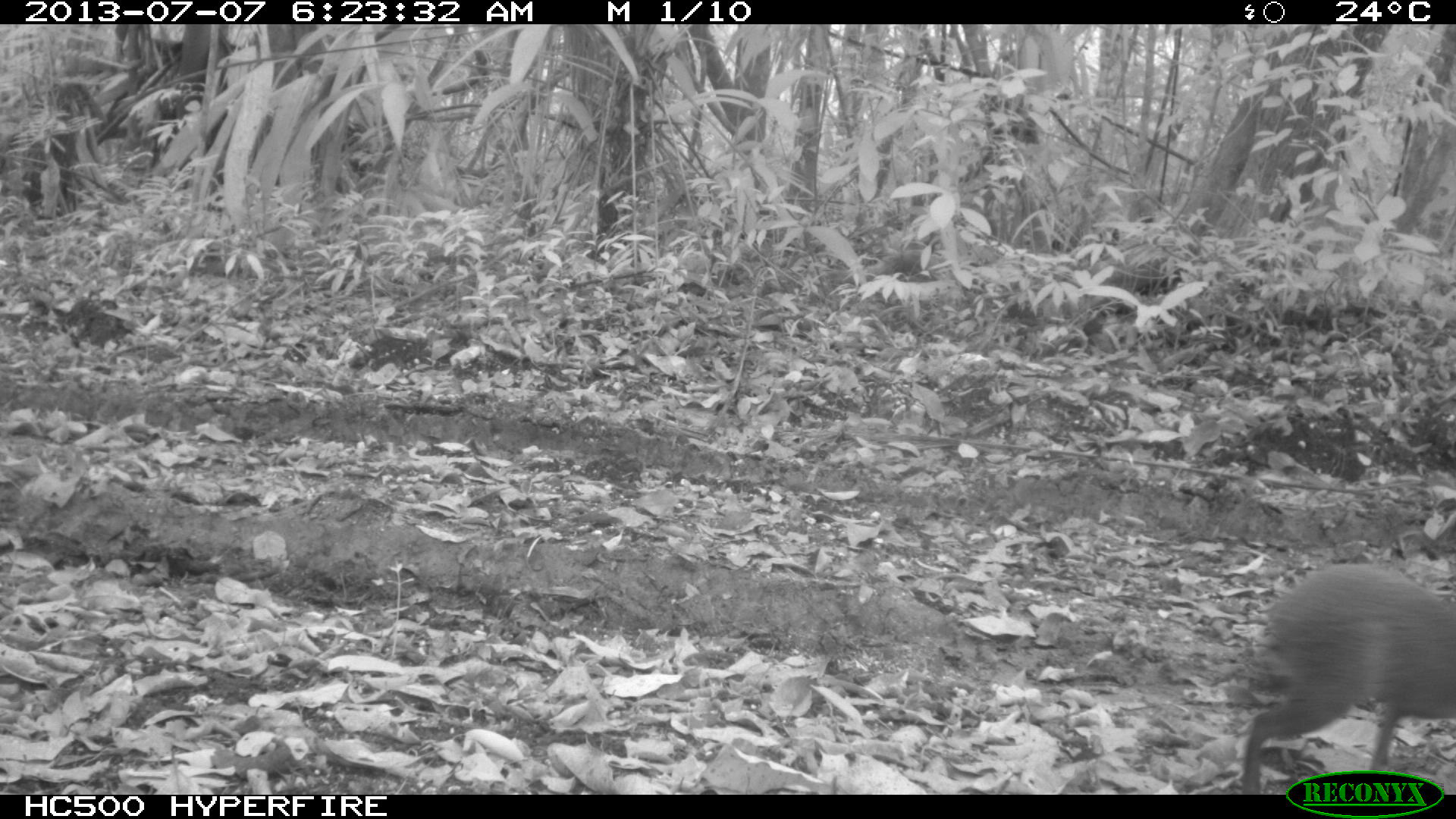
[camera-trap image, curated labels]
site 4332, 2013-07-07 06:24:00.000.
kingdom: Animalia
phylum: Chordata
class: Mammalia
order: Rodentia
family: Dasyproctidae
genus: Dasyprocta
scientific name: Dasyprocta punctata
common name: central american agouti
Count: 1.